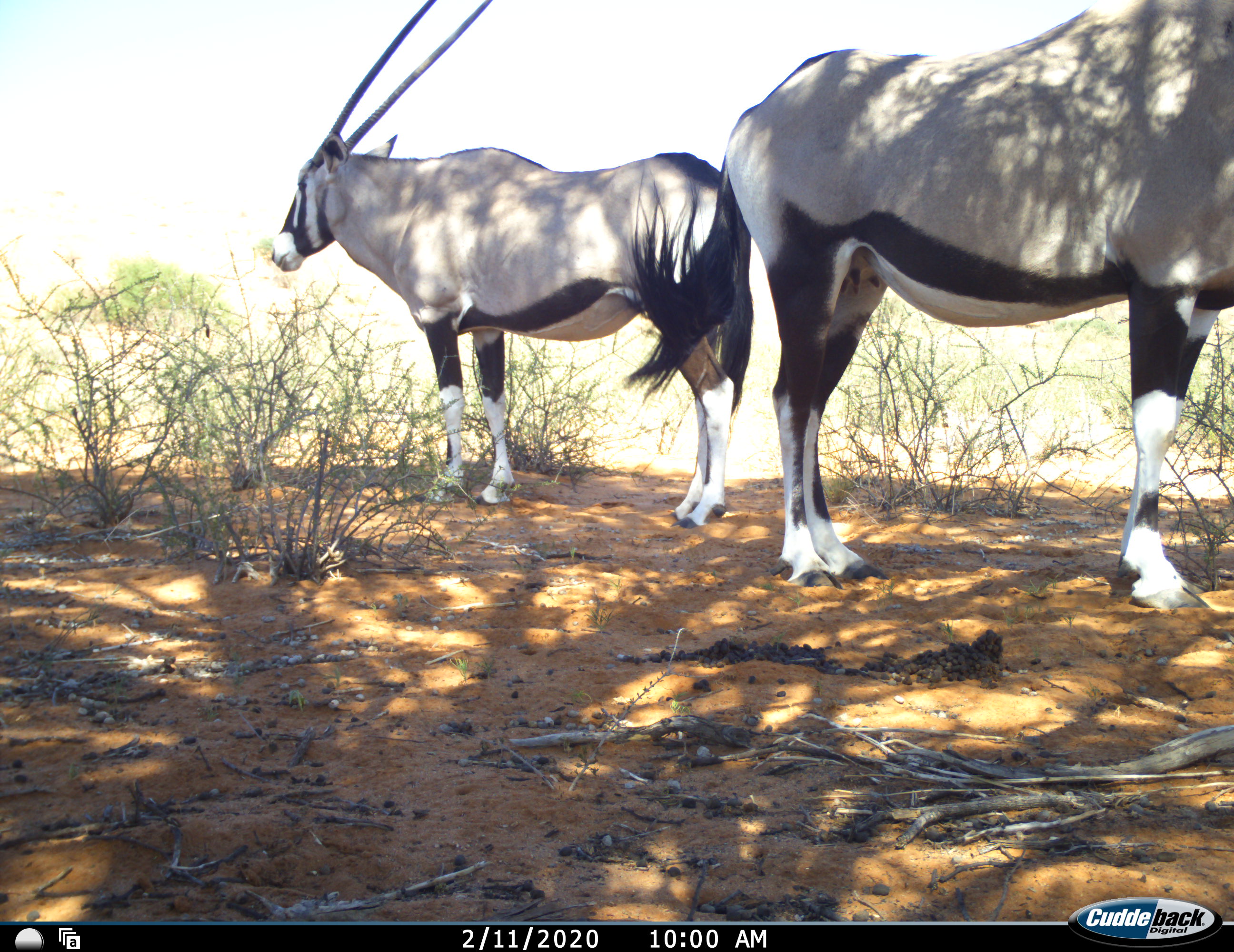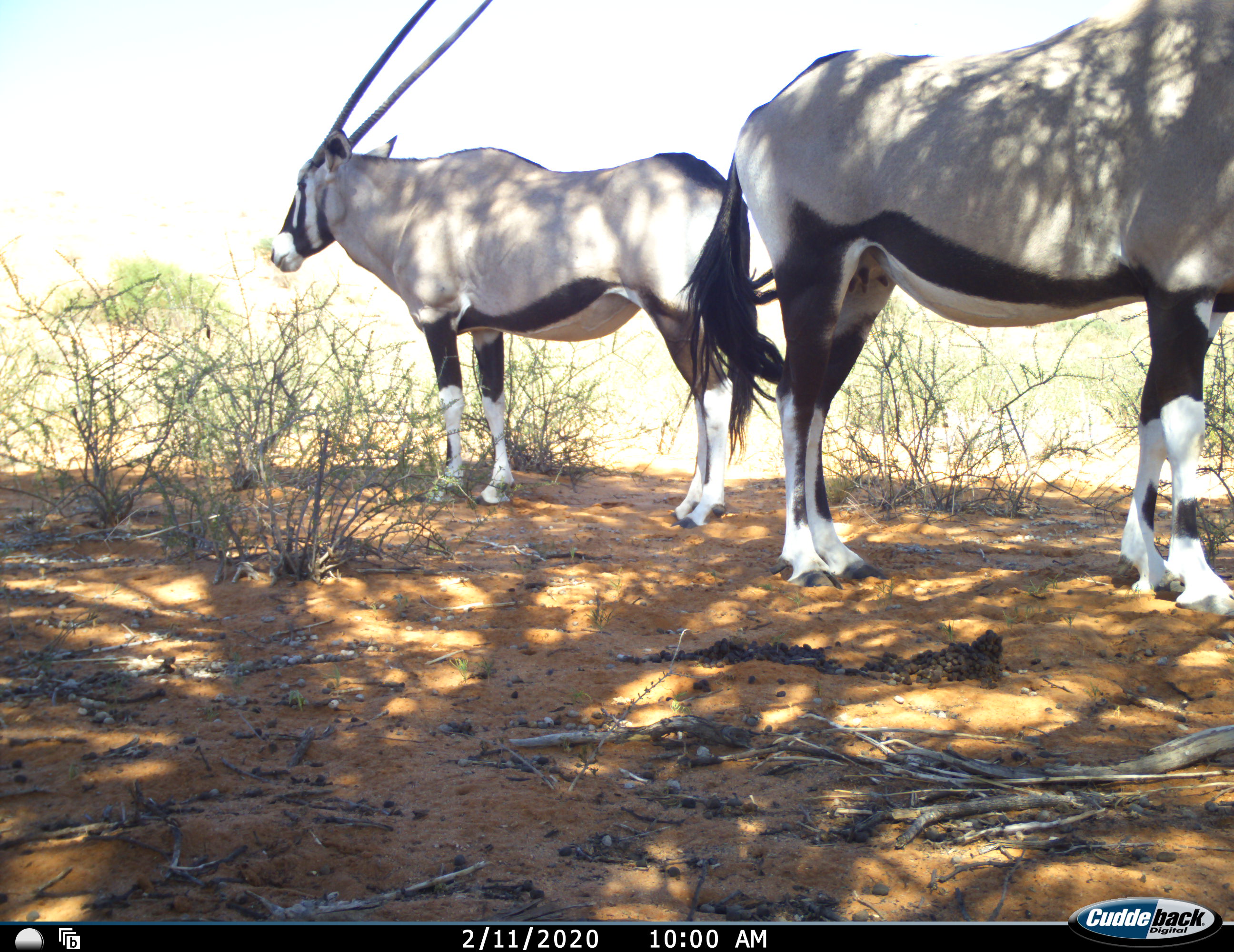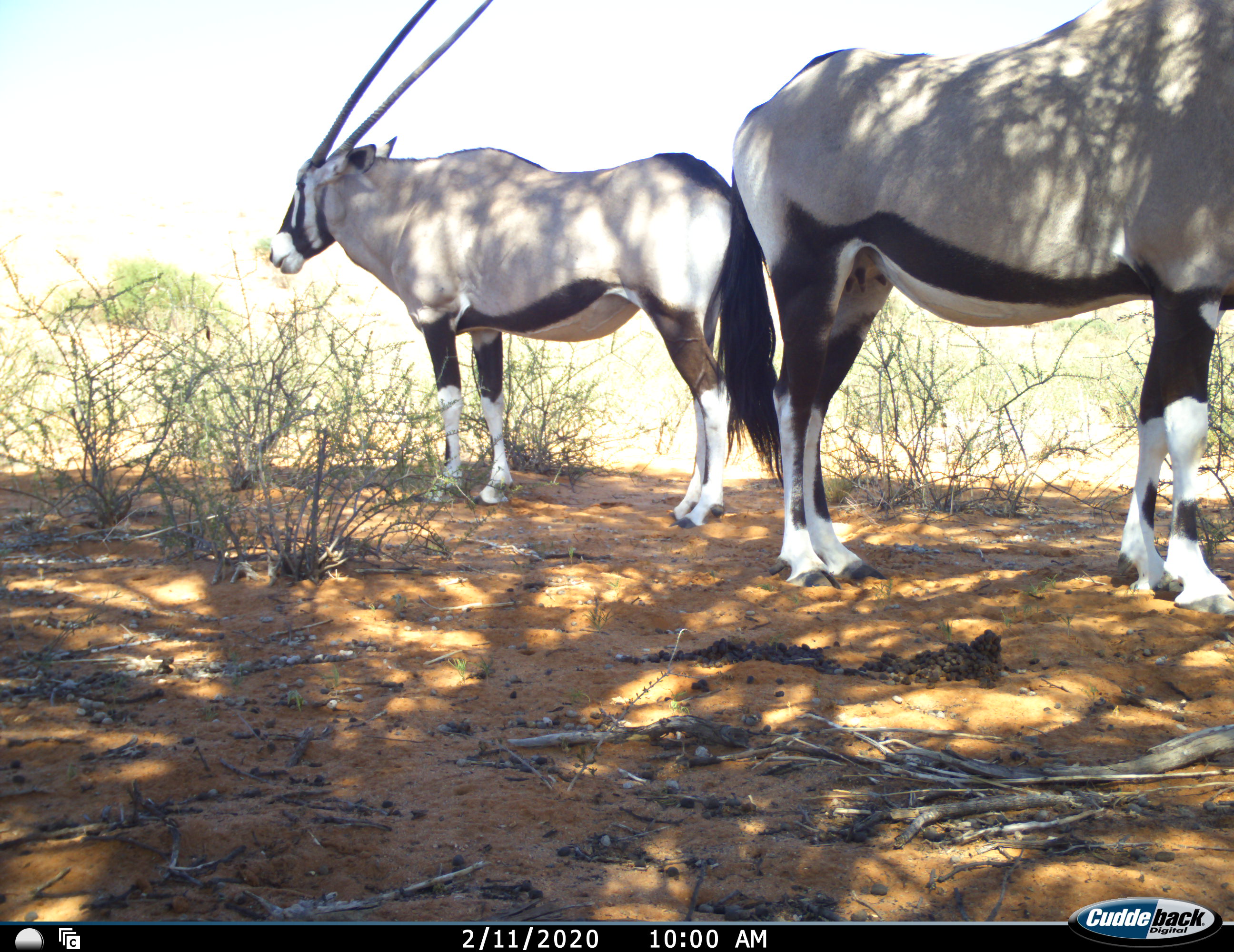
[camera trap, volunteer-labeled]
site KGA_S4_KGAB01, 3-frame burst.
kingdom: Animalia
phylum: Chordata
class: Mammalia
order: Artiodactyla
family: Bovidae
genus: Oryx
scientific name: Oryx gazella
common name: gemsbok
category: oryx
Oryx (gemsbok) (Oryx gazella), count 2. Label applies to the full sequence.